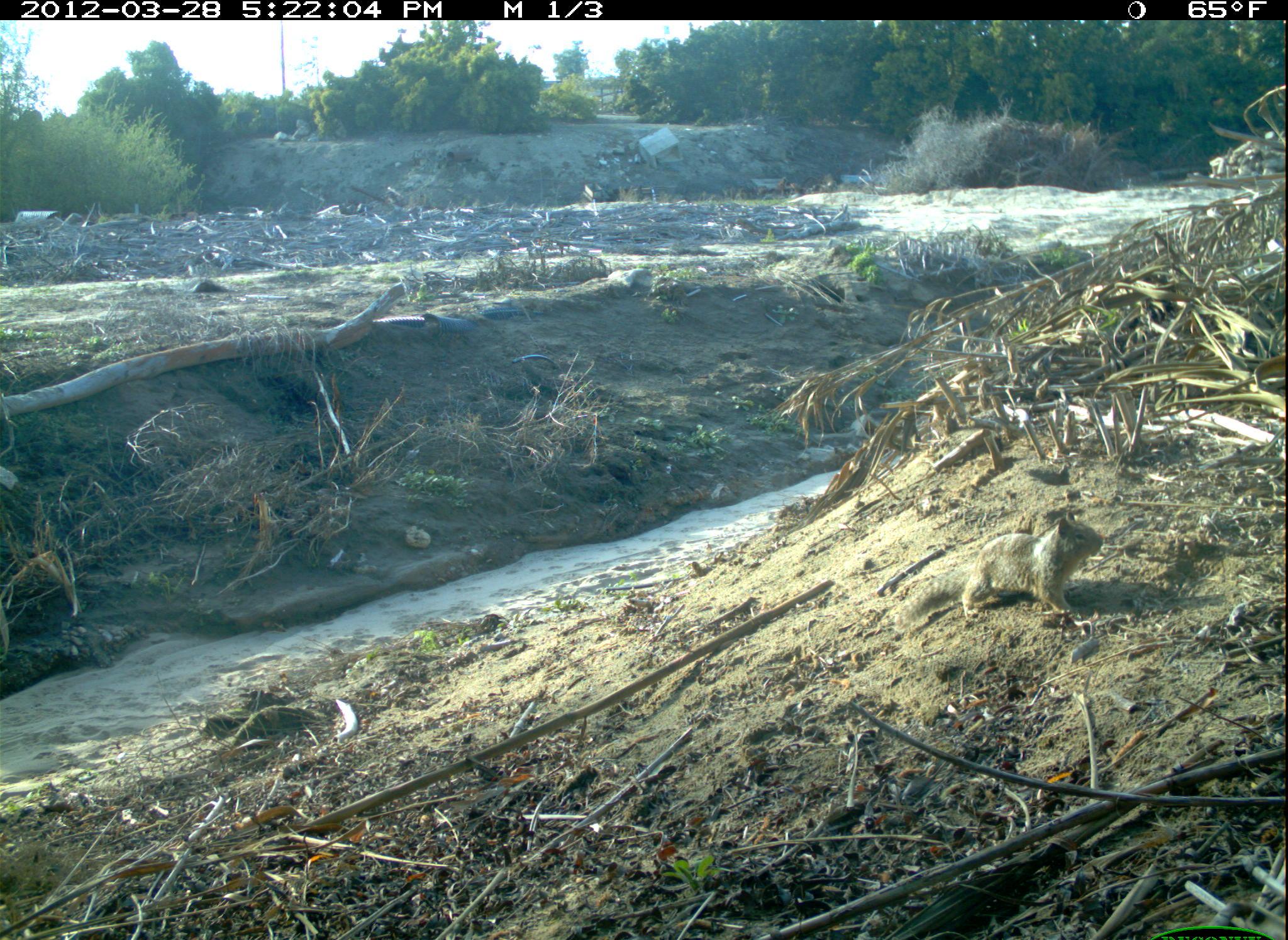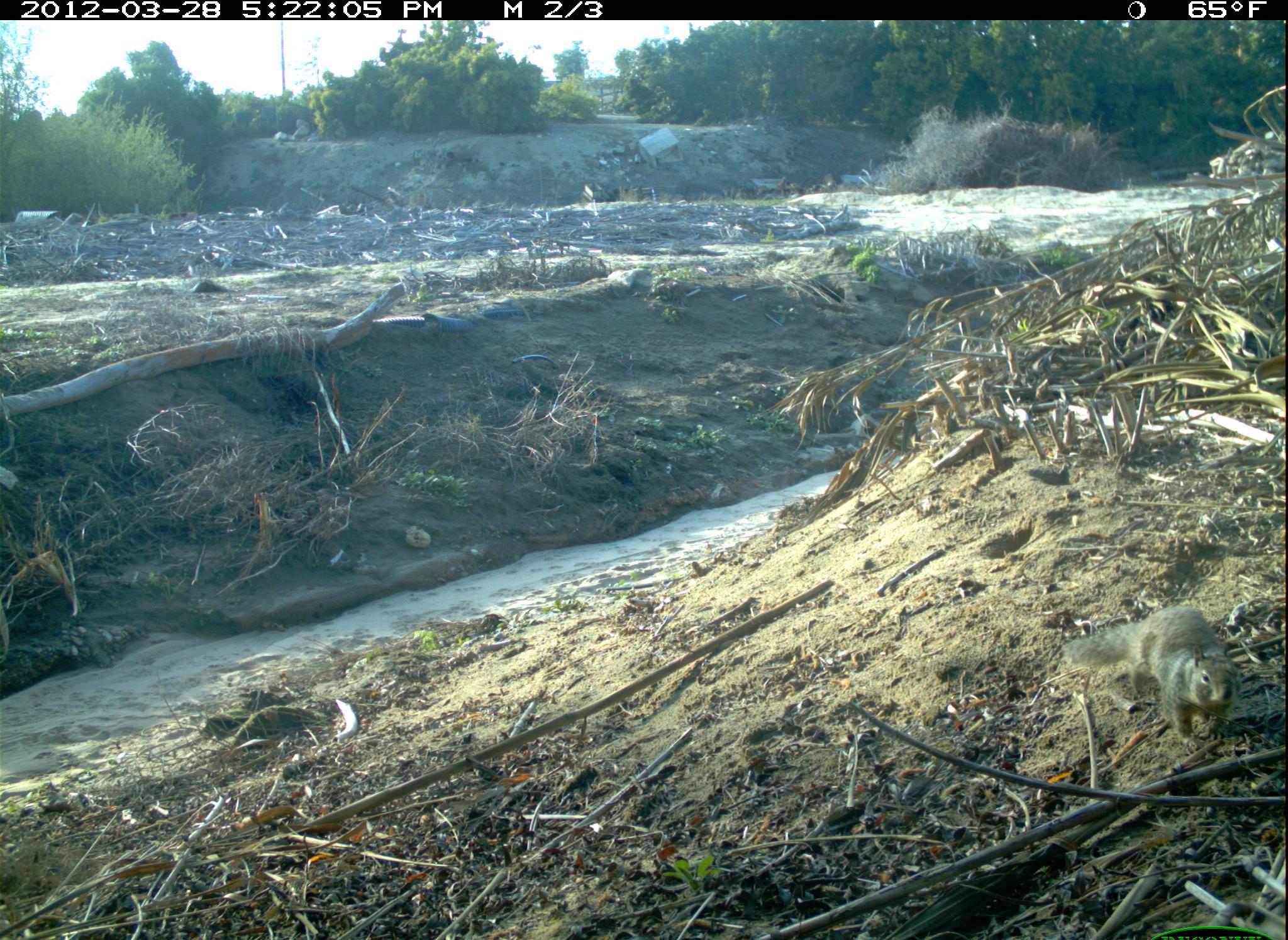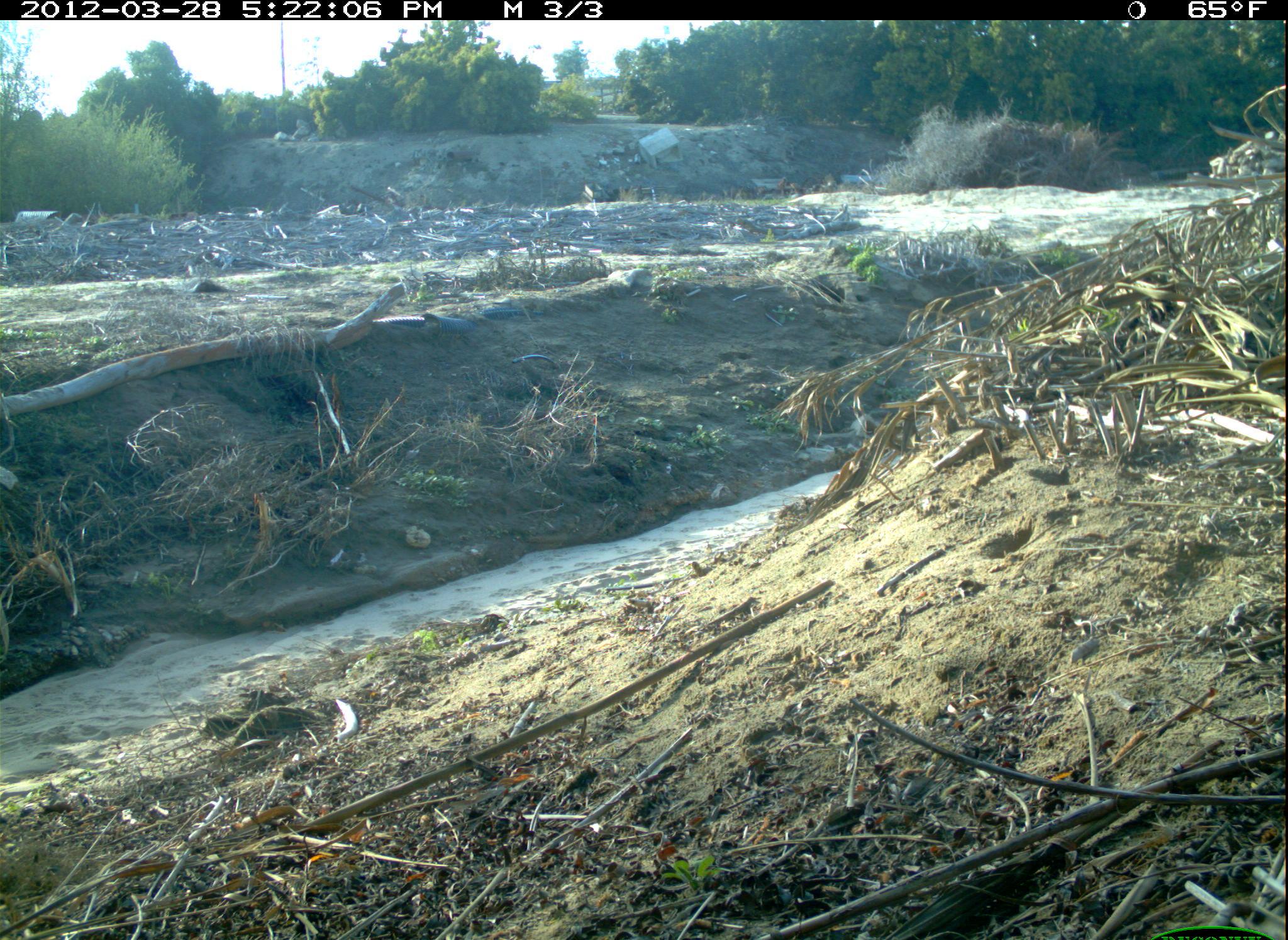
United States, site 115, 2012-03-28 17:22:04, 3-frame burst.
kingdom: Animalia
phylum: Chordata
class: Mammalia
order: Rodentia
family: Sciuridae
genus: Sciurus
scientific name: Sciurus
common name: squirrel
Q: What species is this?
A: Squirrel (Sciurus).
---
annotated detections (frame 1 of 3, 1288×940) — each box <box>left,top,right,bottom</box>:
squirrel: <box>877,517,1108,638</box>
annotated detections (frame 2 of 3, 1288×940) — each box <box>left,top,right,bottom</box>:
squirrel: <box>1059,601,1241,754</box>